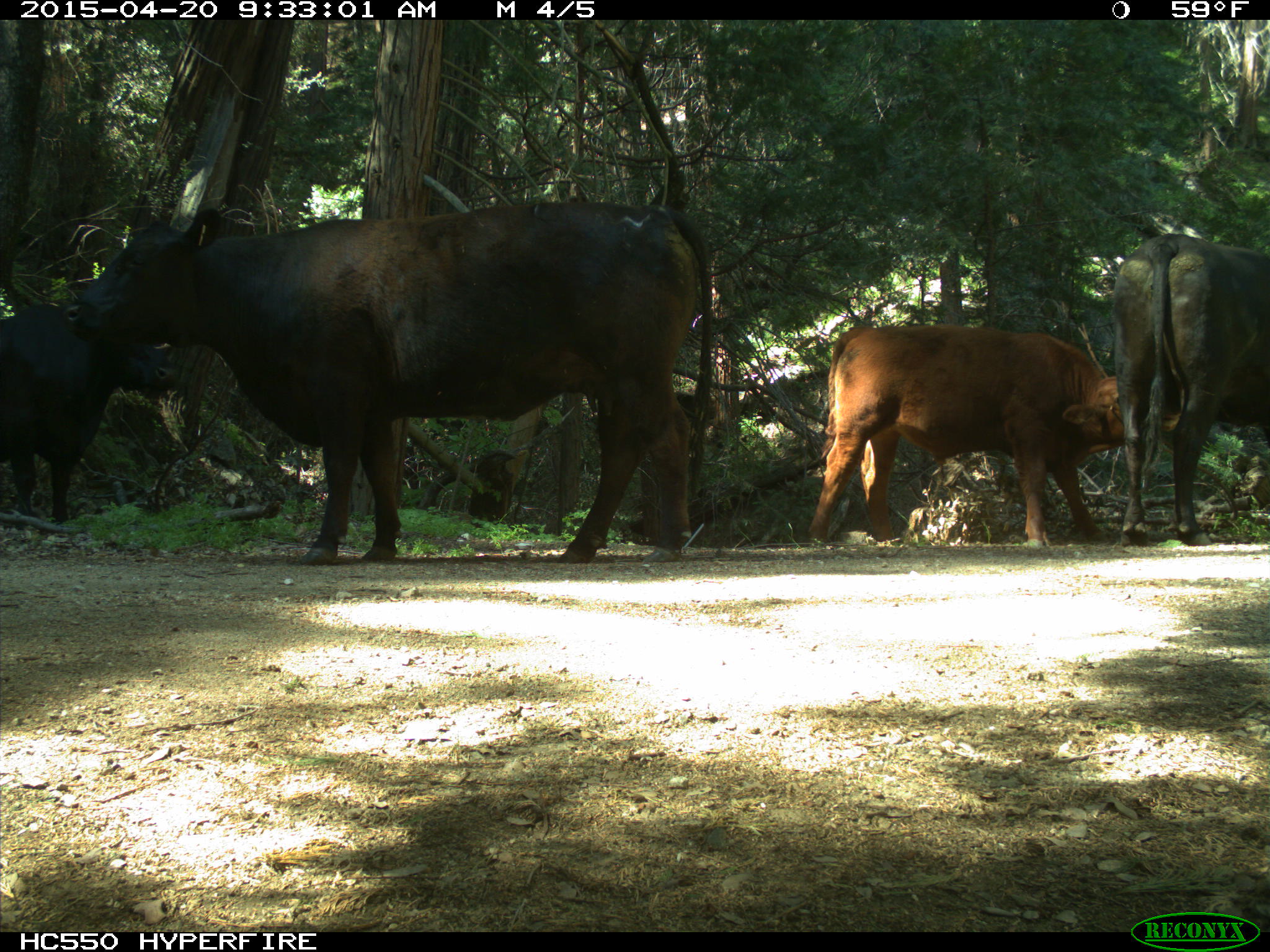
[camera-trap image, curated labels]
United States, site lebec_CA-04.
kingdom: Animalia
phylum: Chordata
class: Mammalia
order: Artiodactyla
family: Bovidae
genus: Bos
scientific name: Bos taurus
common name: domestic cow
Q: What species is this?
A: Bos taurus (domestic cow).